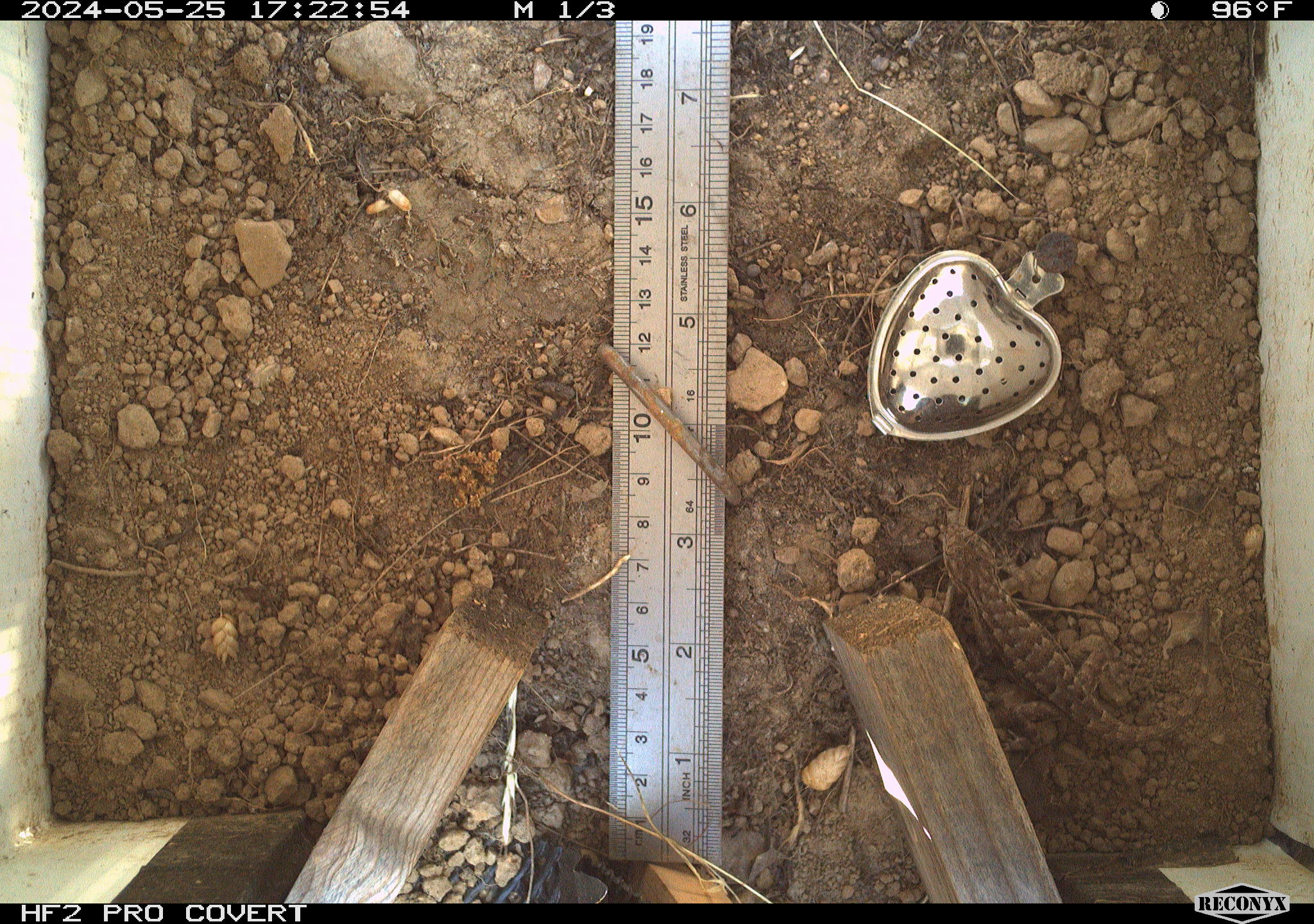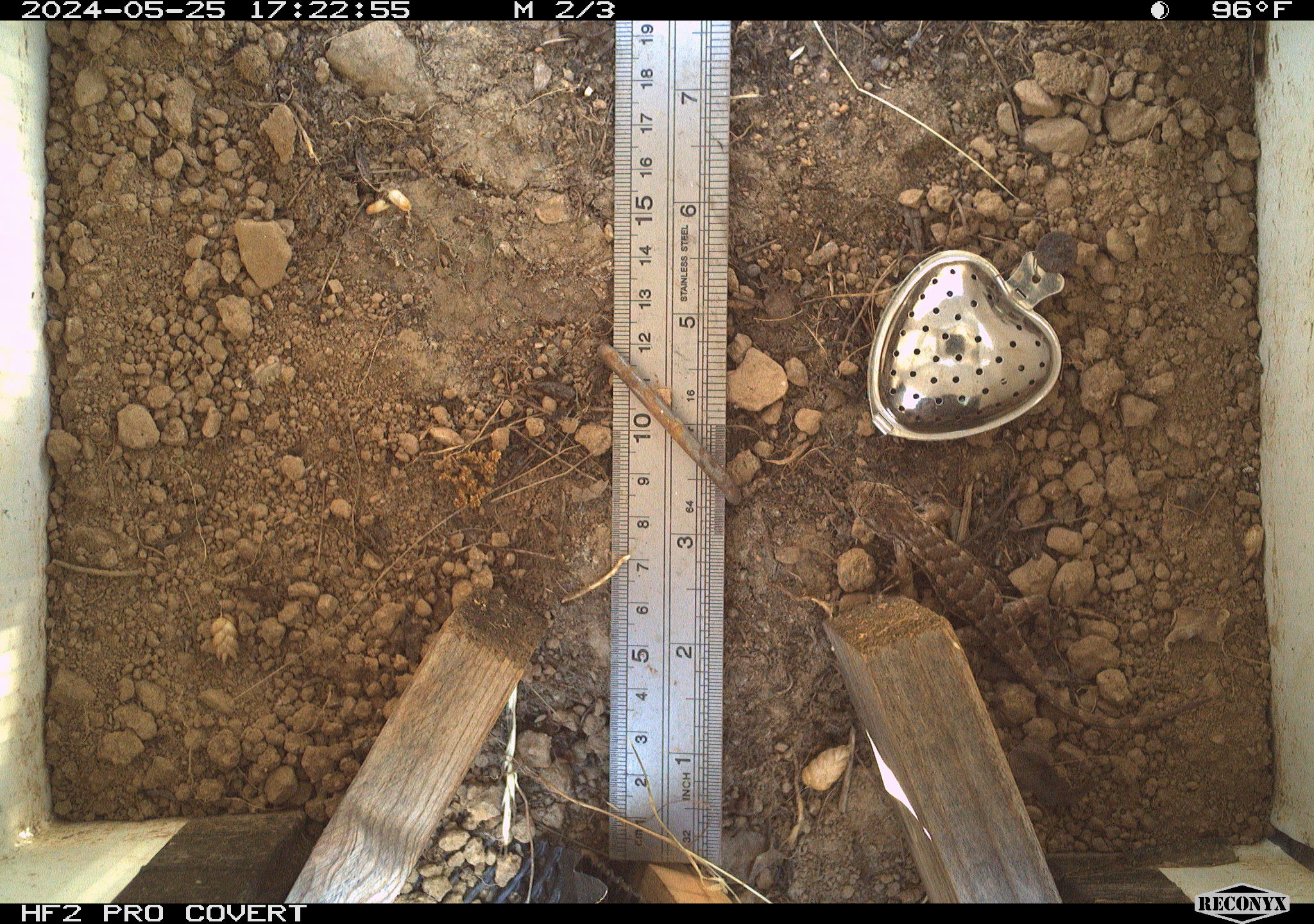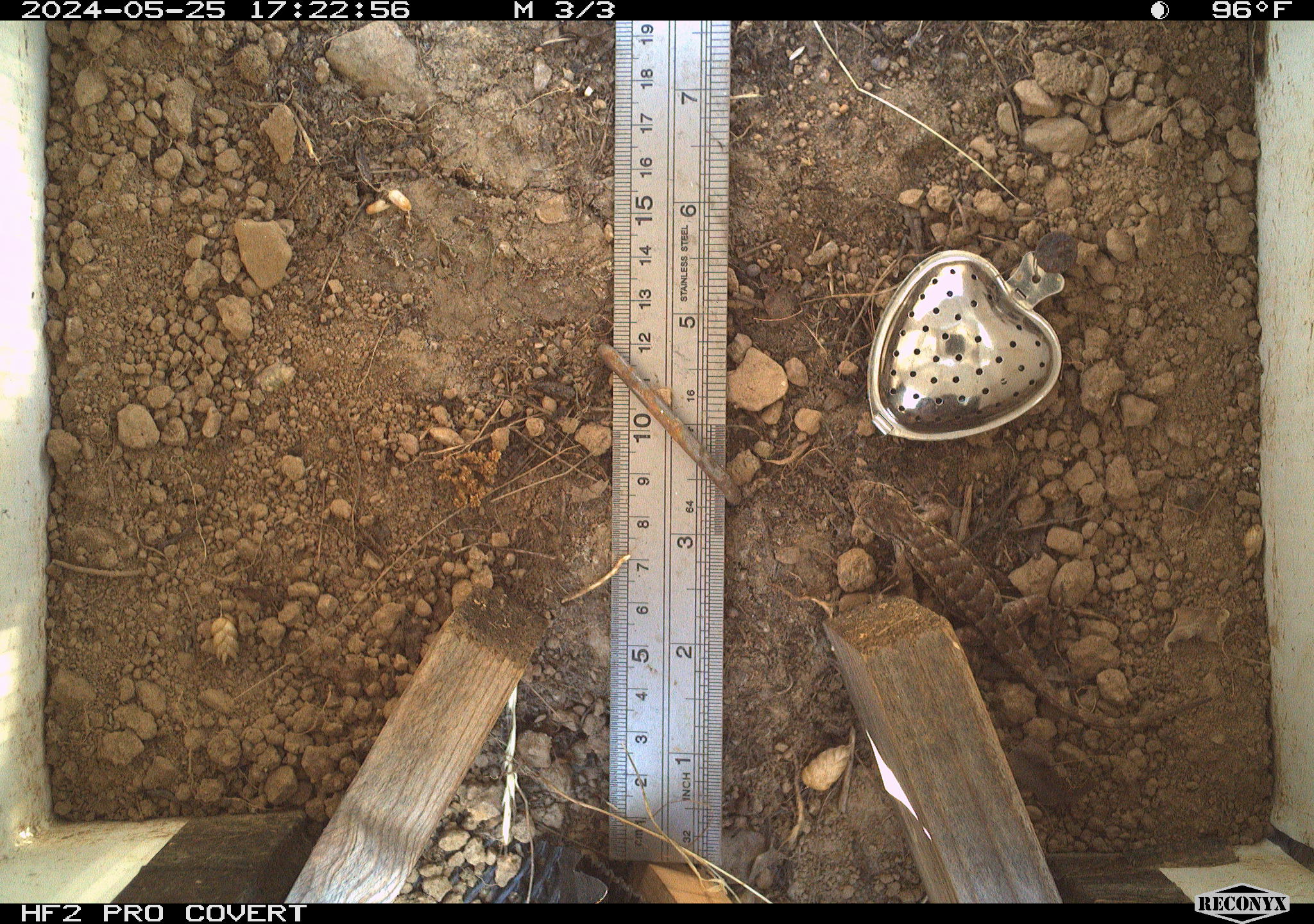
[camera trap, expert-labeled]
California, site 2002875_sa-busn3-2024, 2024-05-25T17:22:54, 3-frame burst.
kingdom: Animalia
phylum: Chordata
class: Reptilia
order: Squamata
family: Phrynosomatidae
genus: Sceloporus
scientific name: Sceloporus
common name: spiny lizards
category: sceloporus species